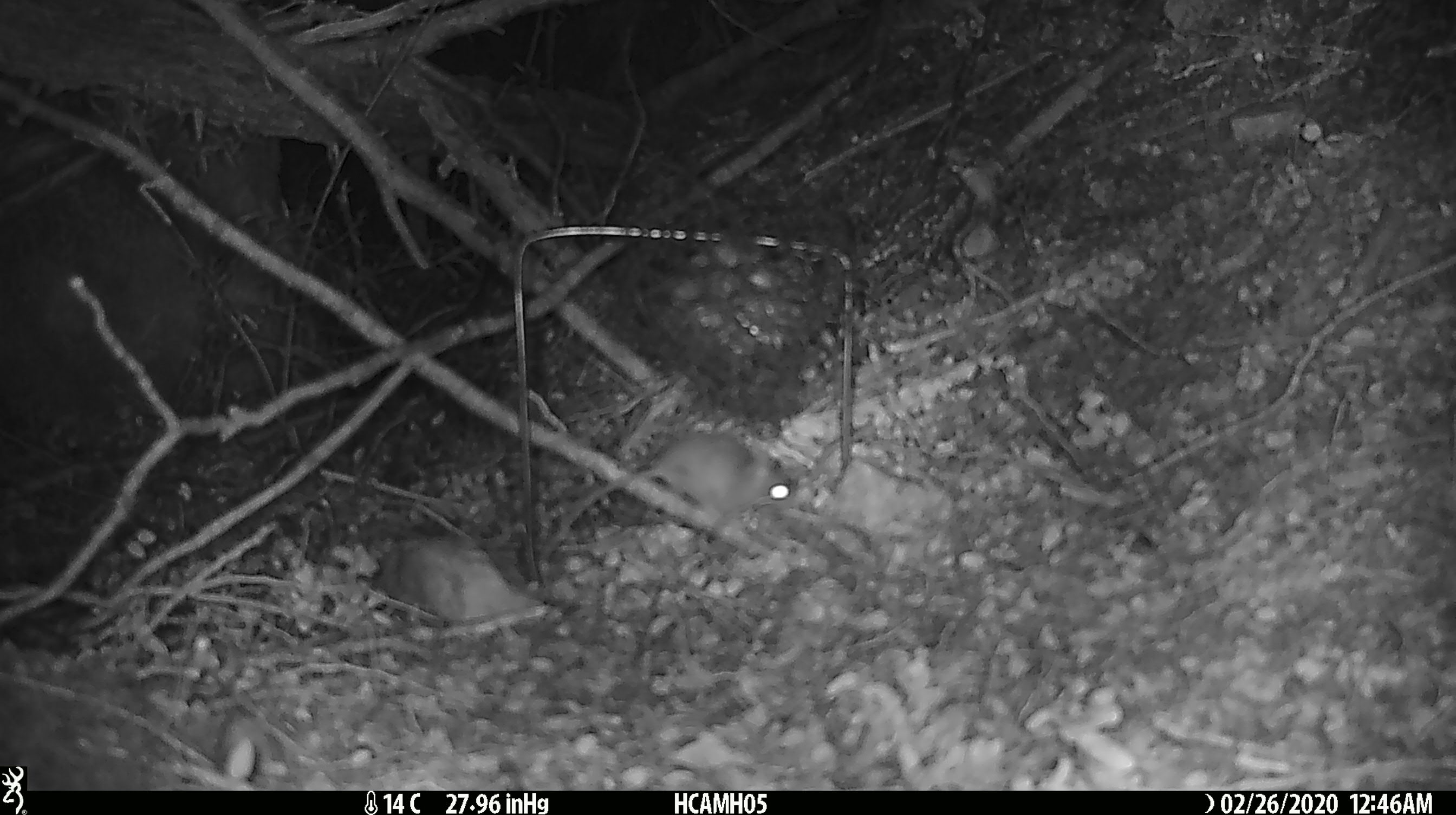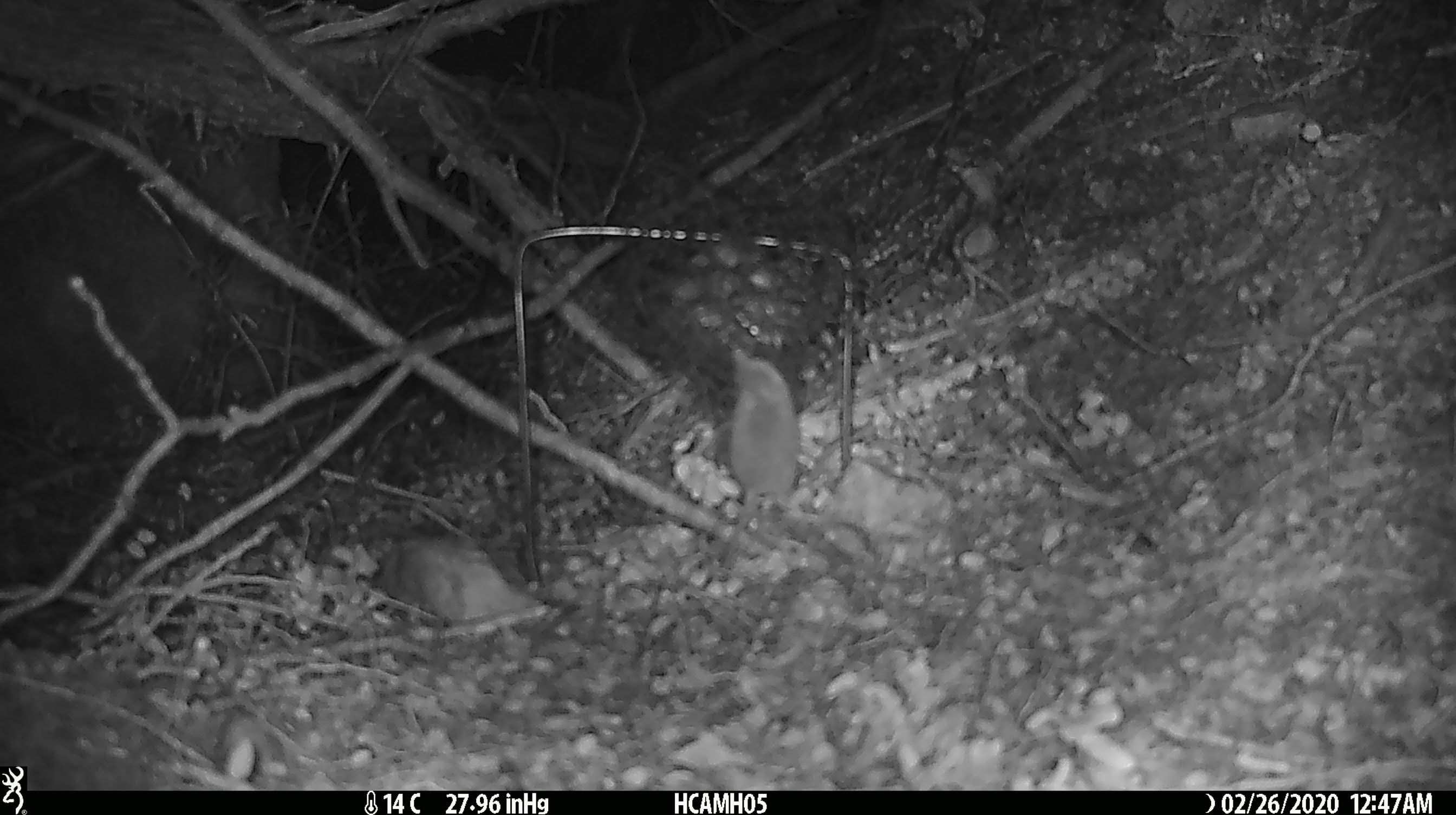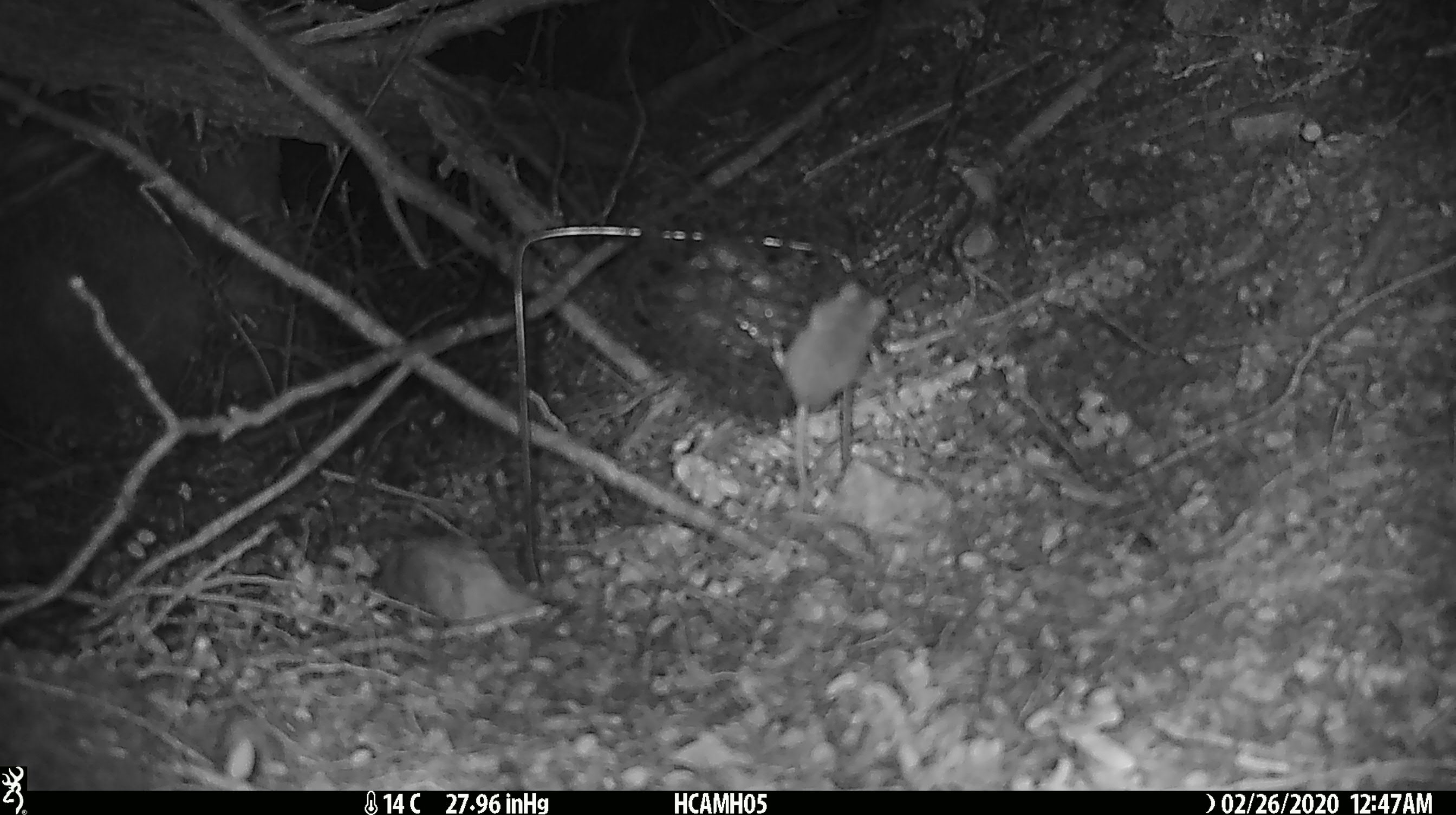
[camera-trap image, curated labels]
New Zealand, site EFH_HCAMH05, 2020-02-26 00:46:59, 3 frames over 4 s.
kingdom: Animalia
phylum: Chordata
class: Mammalia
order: Rodentia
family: Muridae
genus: Mus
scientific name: Mus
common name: mouse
Mouse (Mus).